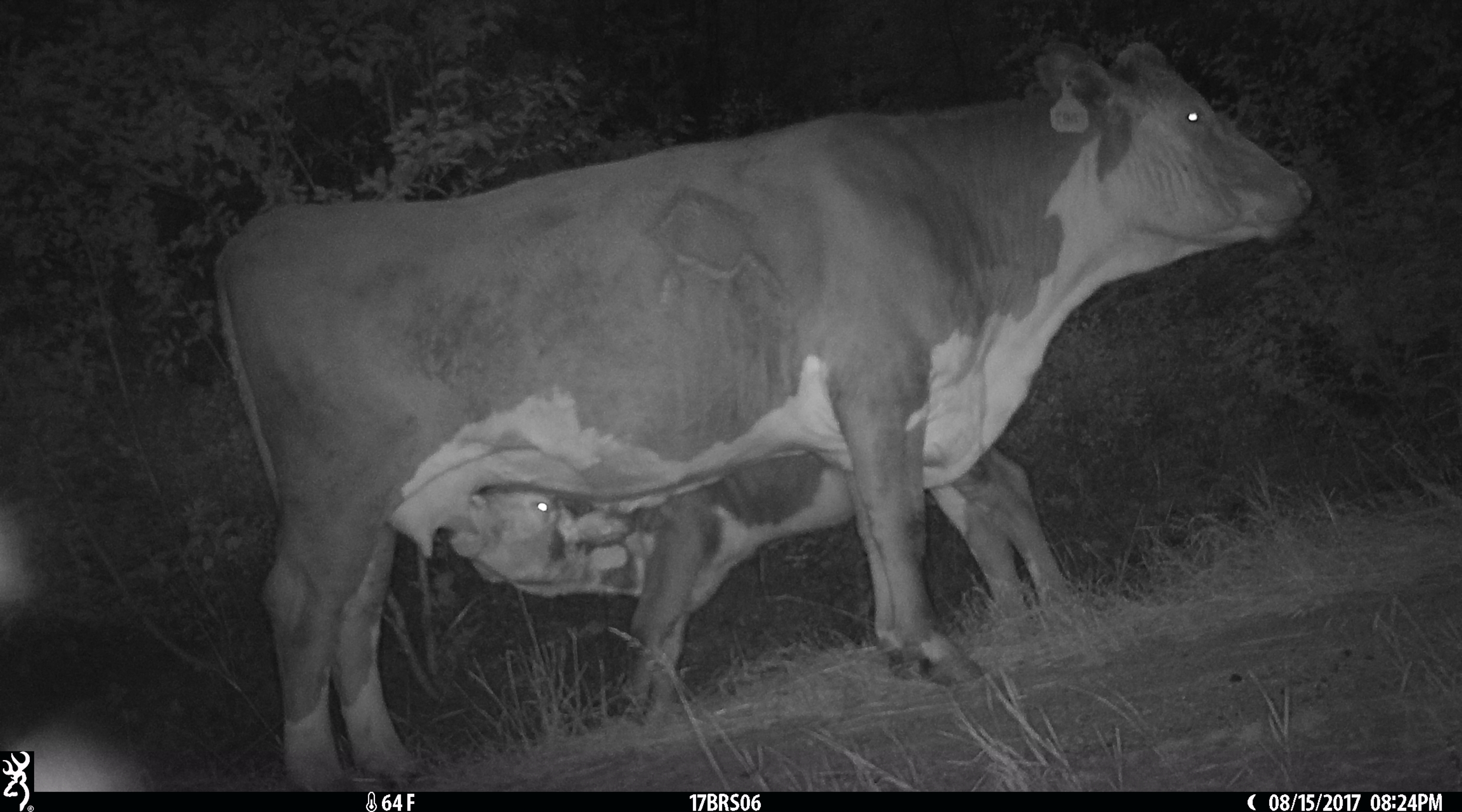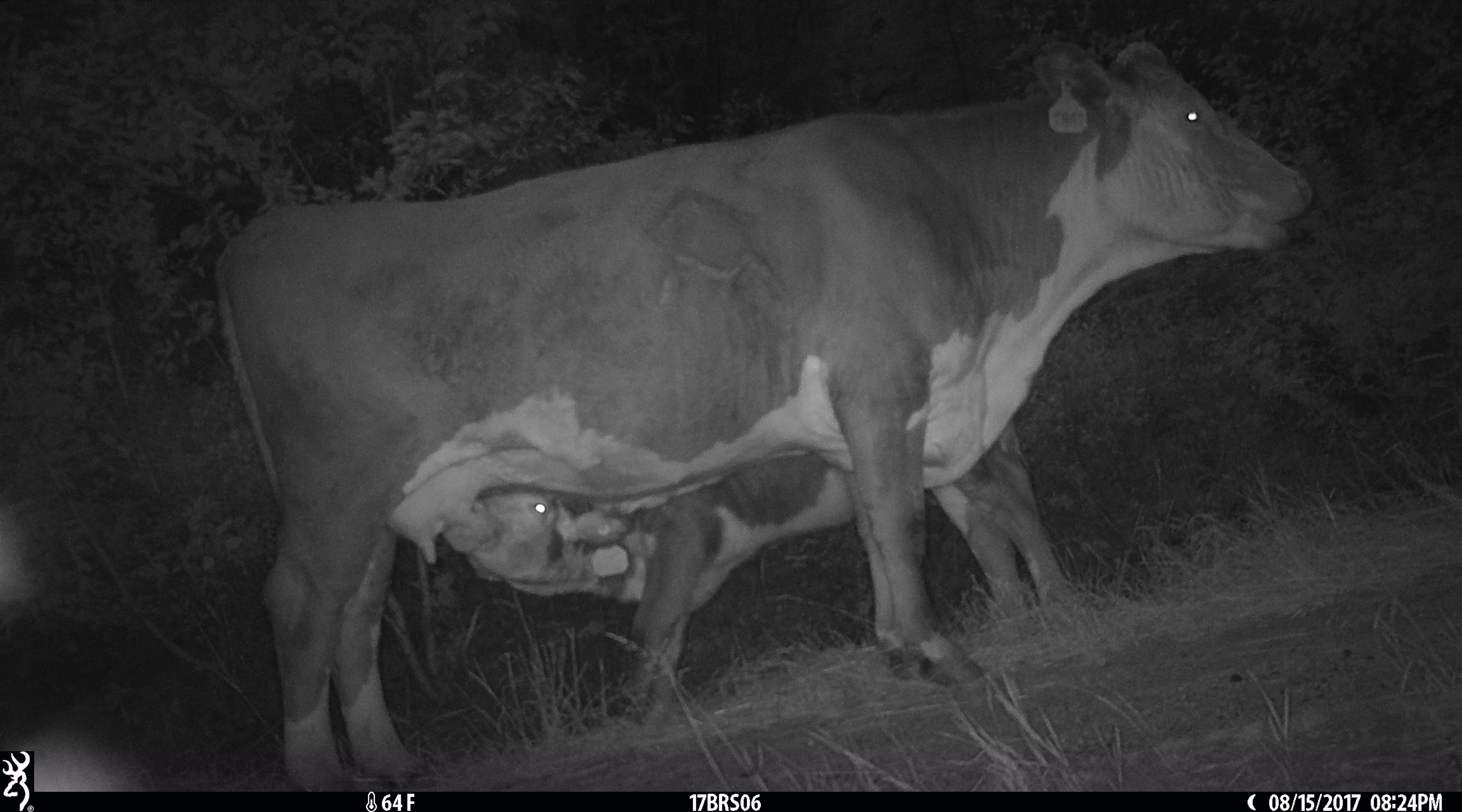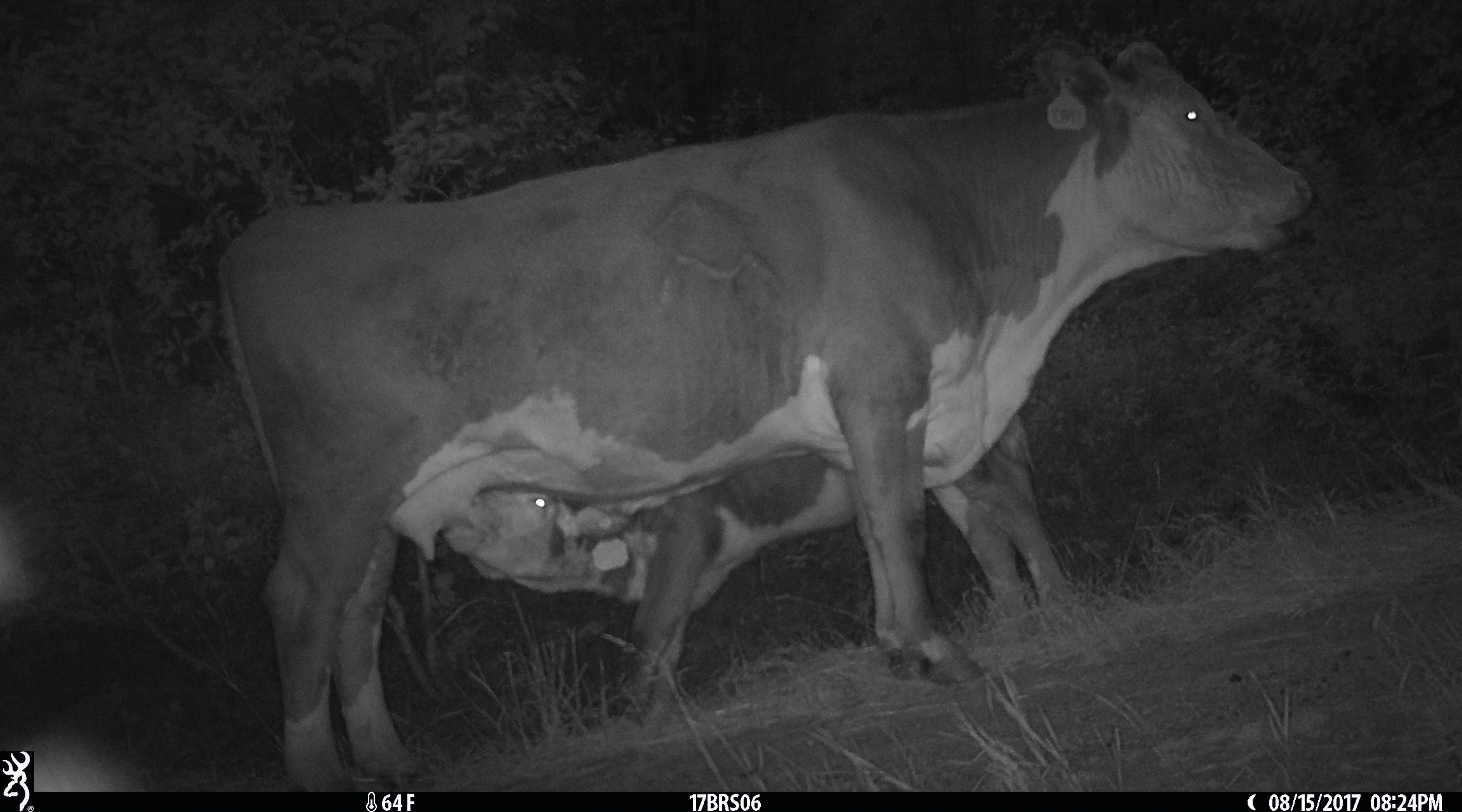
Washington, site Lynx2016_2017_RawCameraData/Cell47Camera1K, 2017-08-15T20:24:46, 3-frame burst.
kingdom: Animalia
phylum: Chordata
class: Mammalia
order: Artiodactyla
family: Bovidae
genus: Bos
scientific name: Bos taurus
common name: domestic cattle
Domestic cattle (Bos taurus). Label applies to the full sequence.